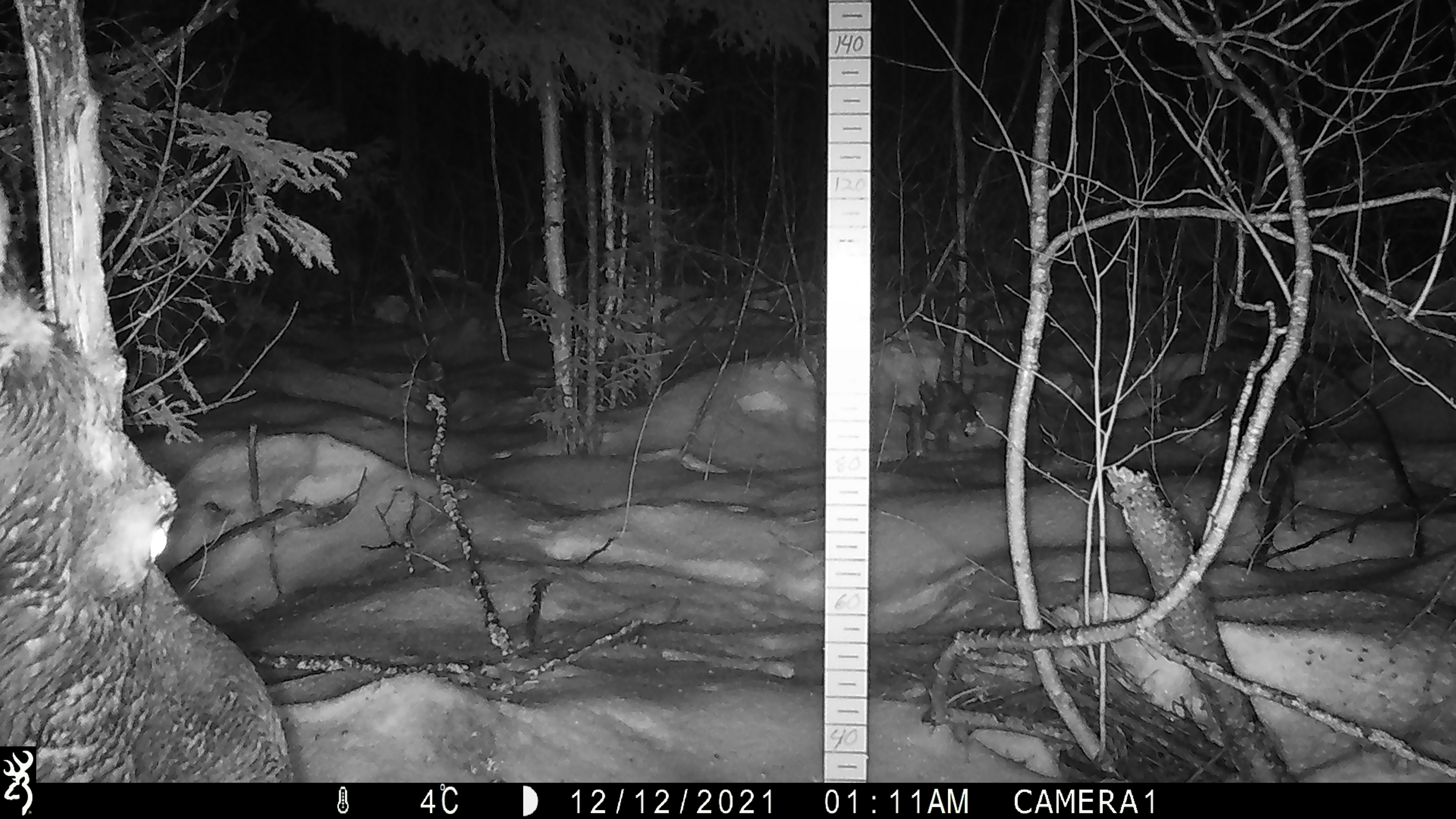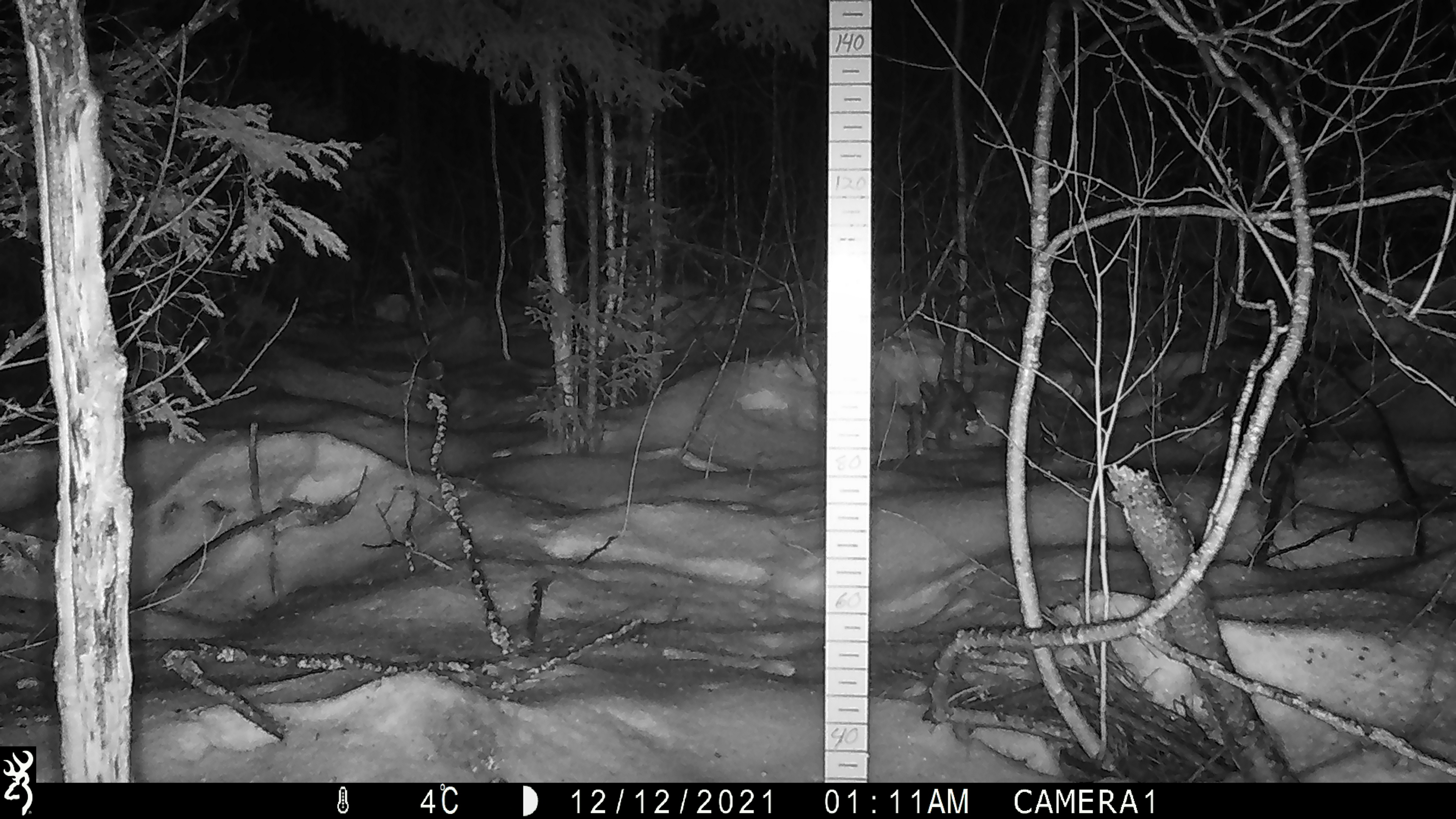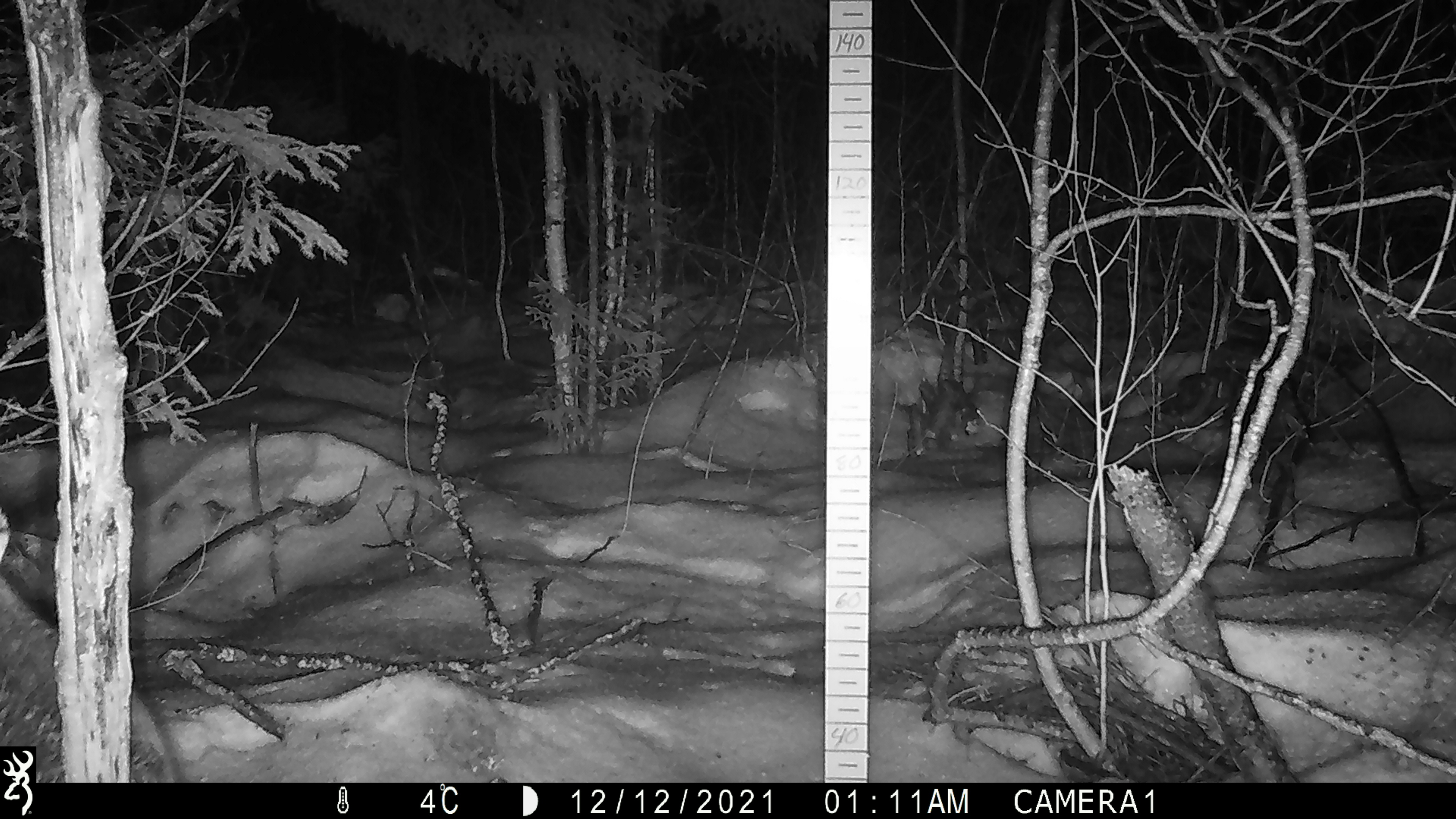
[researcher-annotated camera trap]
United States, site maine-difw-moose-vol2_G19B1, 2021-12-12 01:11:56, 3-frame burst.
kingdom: Animalia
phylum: Chordata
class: Mammalia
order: Artiodactyla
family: Cervidae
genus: Alces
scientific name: Alces alces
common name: moose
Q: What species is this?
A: Moose (Alces alces).